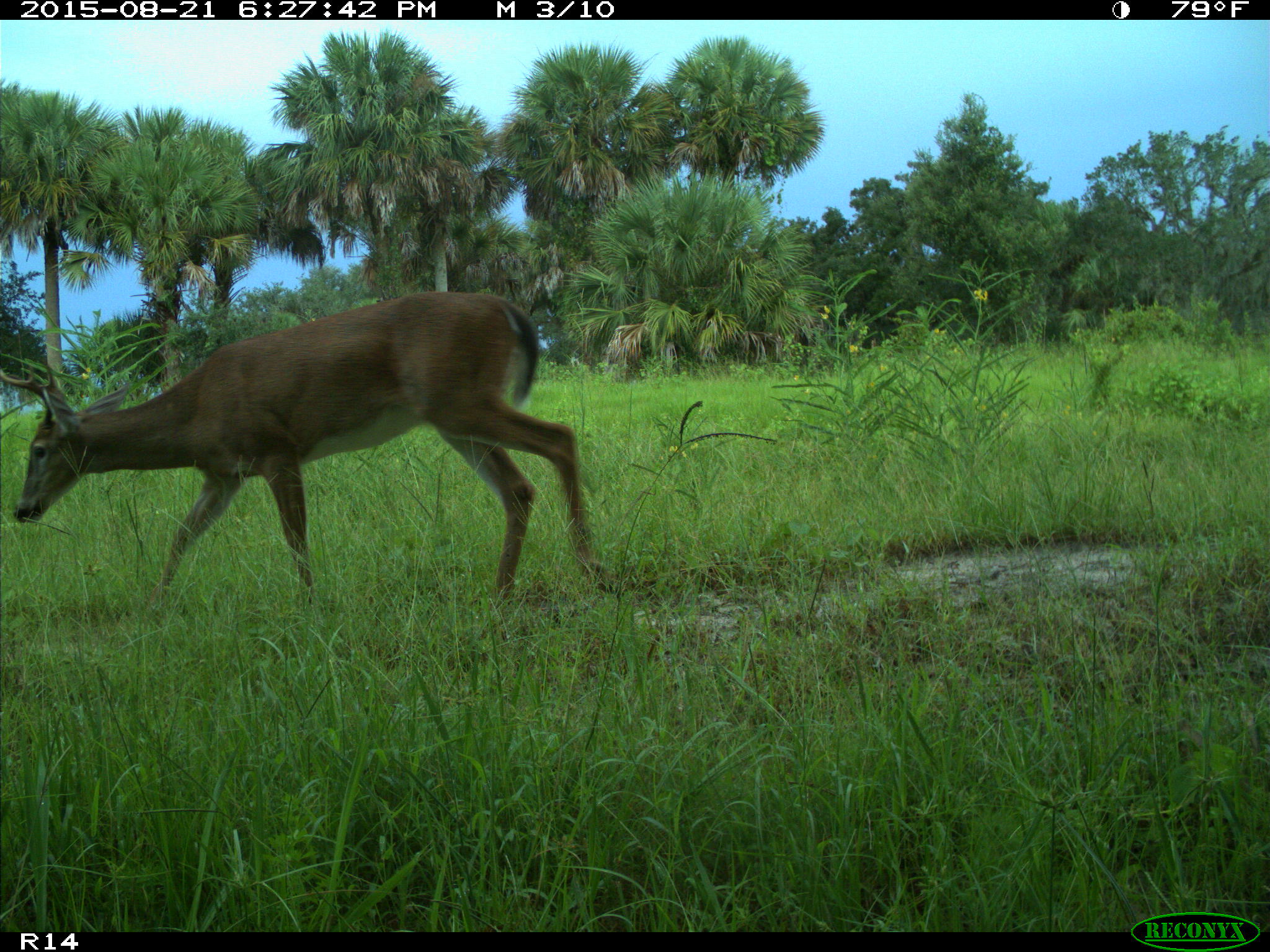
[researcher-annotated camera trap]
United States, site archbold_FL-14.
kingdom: Animalia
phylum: Chordata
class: Mammalia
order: Artiodactyla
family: Cervidae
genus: Odocoileus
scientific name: Odocoileus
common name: deer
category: unidentified deer